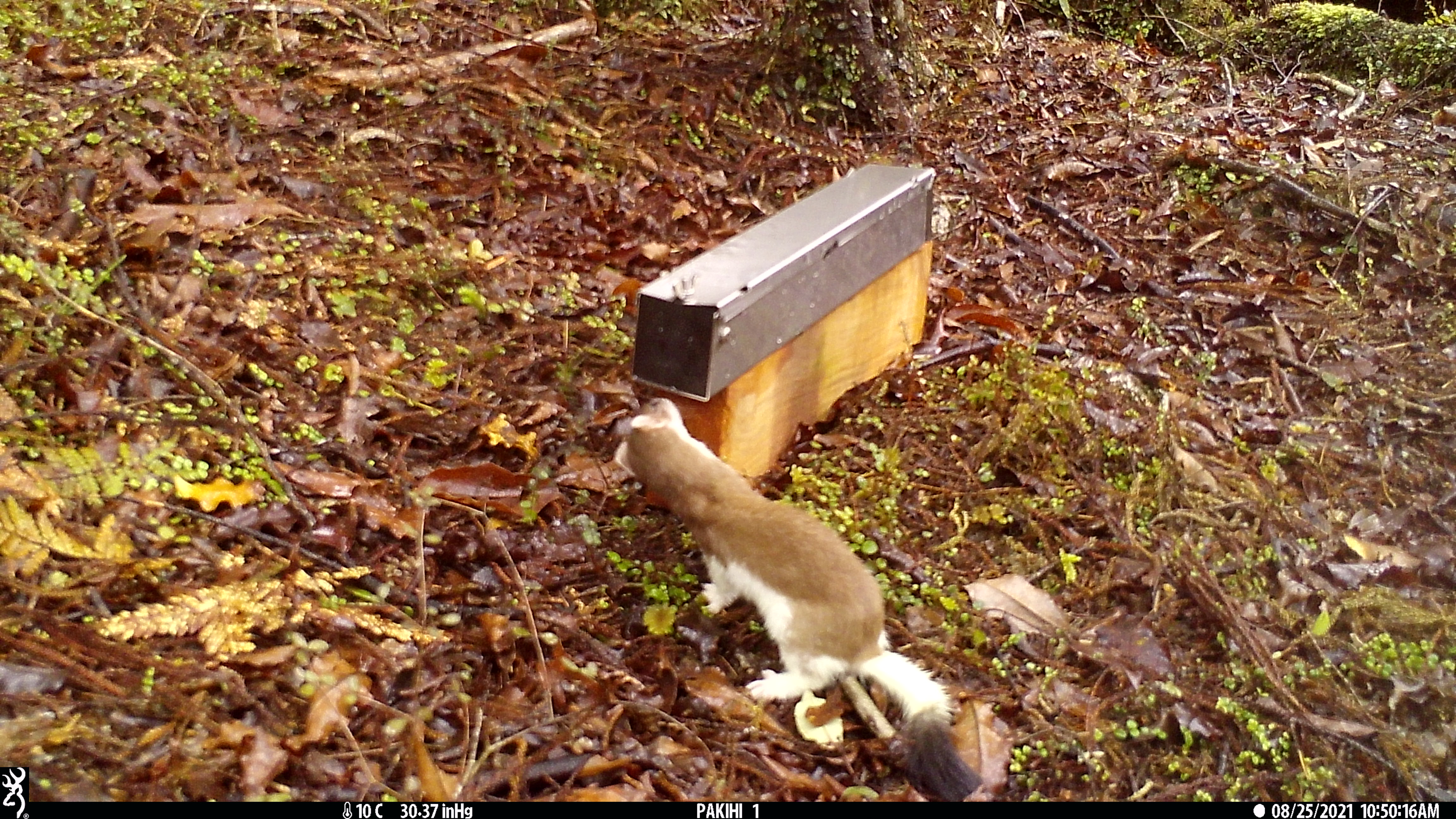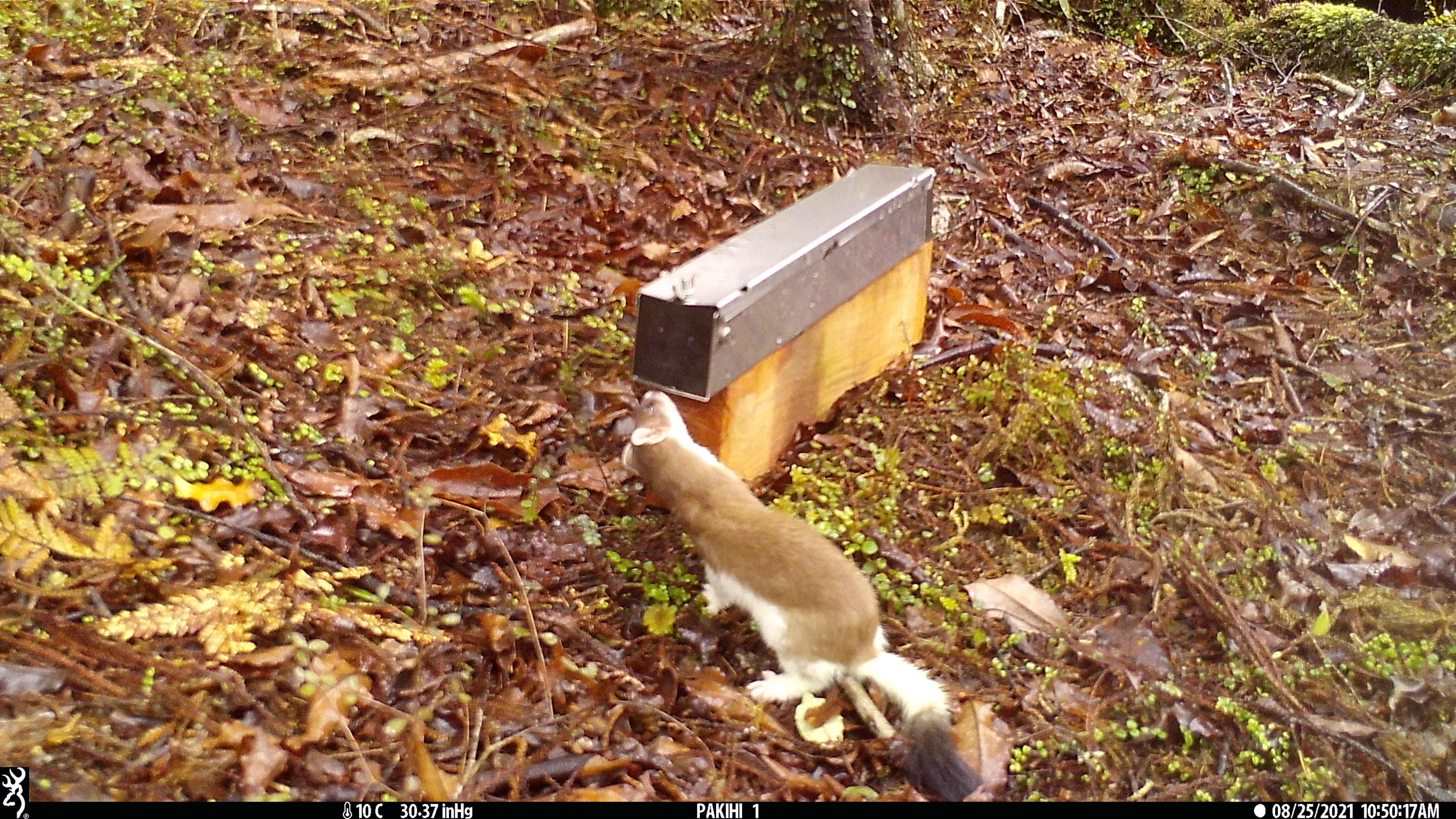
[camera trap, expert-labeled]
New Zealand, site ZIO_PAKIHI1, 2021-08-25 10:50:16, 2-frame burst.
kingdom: Animalia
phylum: Chordata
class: Mammalia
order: Carnivora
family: Mustelidae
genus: Mustela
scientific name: Mustela erminea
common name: stoat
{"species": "stoat (Mustela erminea)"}